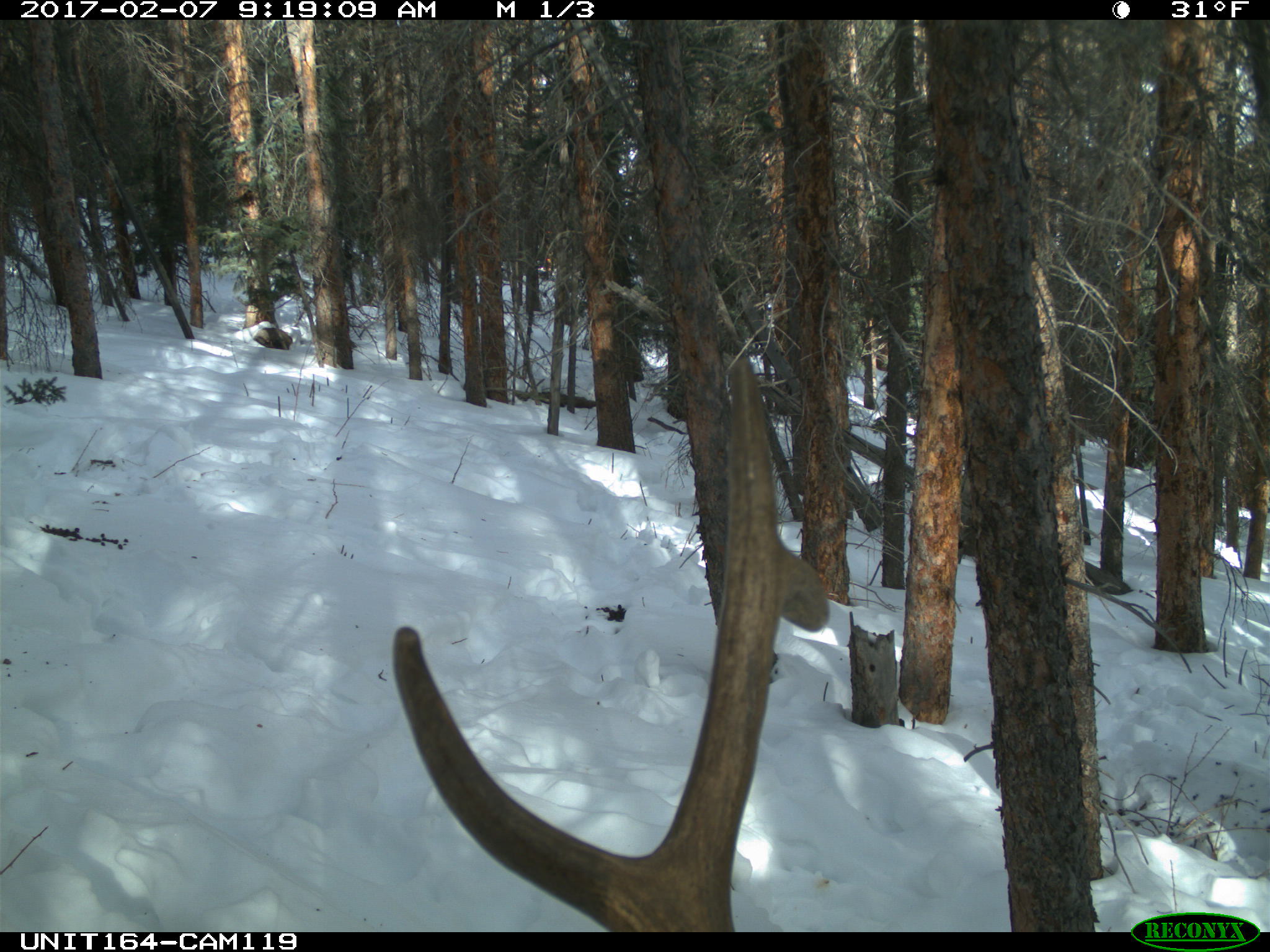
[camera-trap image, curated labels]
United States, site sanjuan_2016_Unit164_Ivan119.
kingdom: Animalia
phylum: Chordata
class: Mammalia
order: Artiodactyla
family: Cervidae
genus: Cervus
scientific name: Cervus elaphus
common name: red deer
Cervus elaphus (red deer).